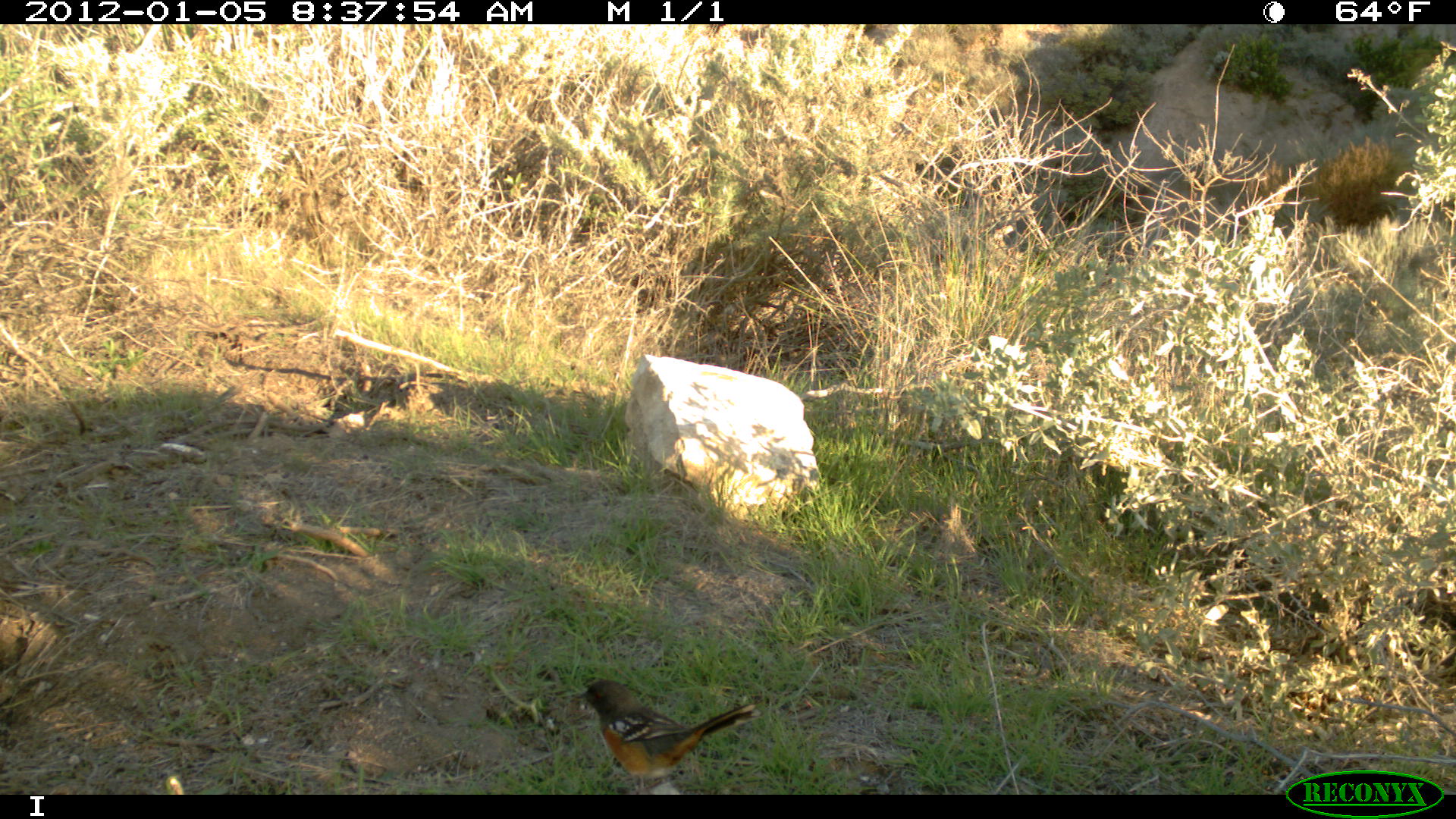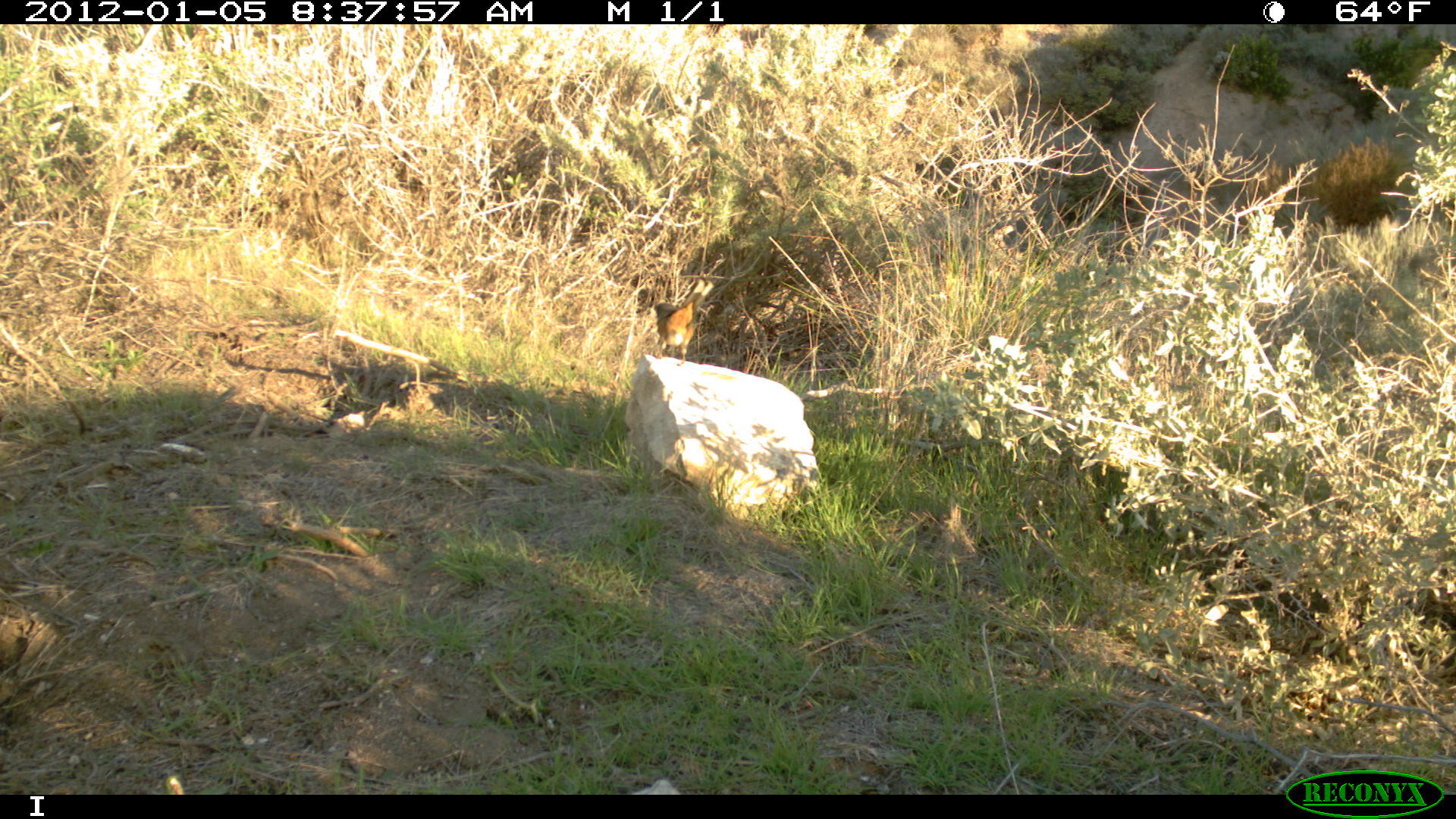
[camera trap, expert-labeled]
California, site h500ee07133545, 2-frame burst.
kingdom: Animalia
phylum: Chordata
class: Aves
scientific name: Aves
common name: bird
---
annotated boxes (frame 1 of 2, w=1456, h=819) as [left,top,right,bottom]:
bird: [571,680,762,794]